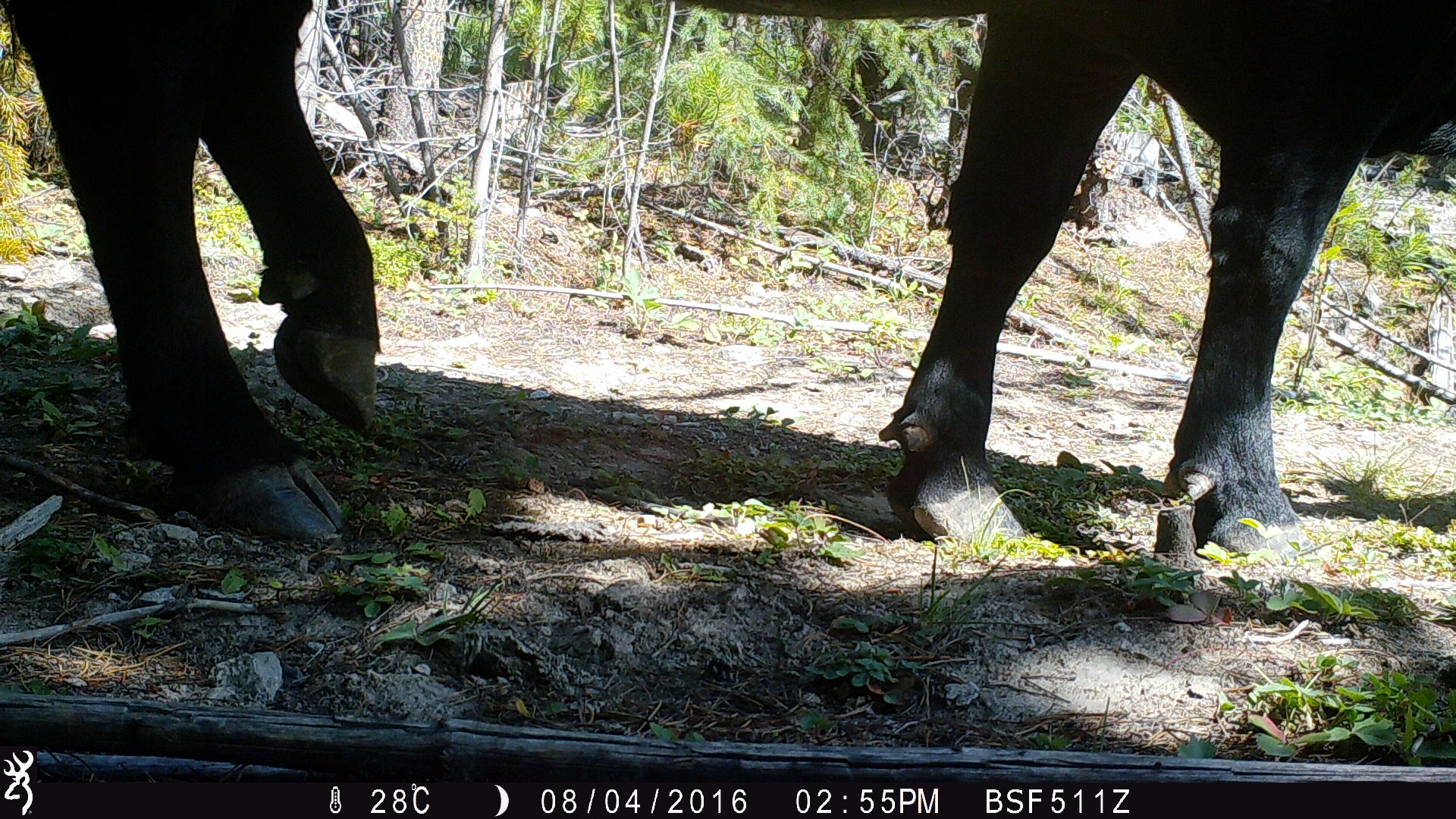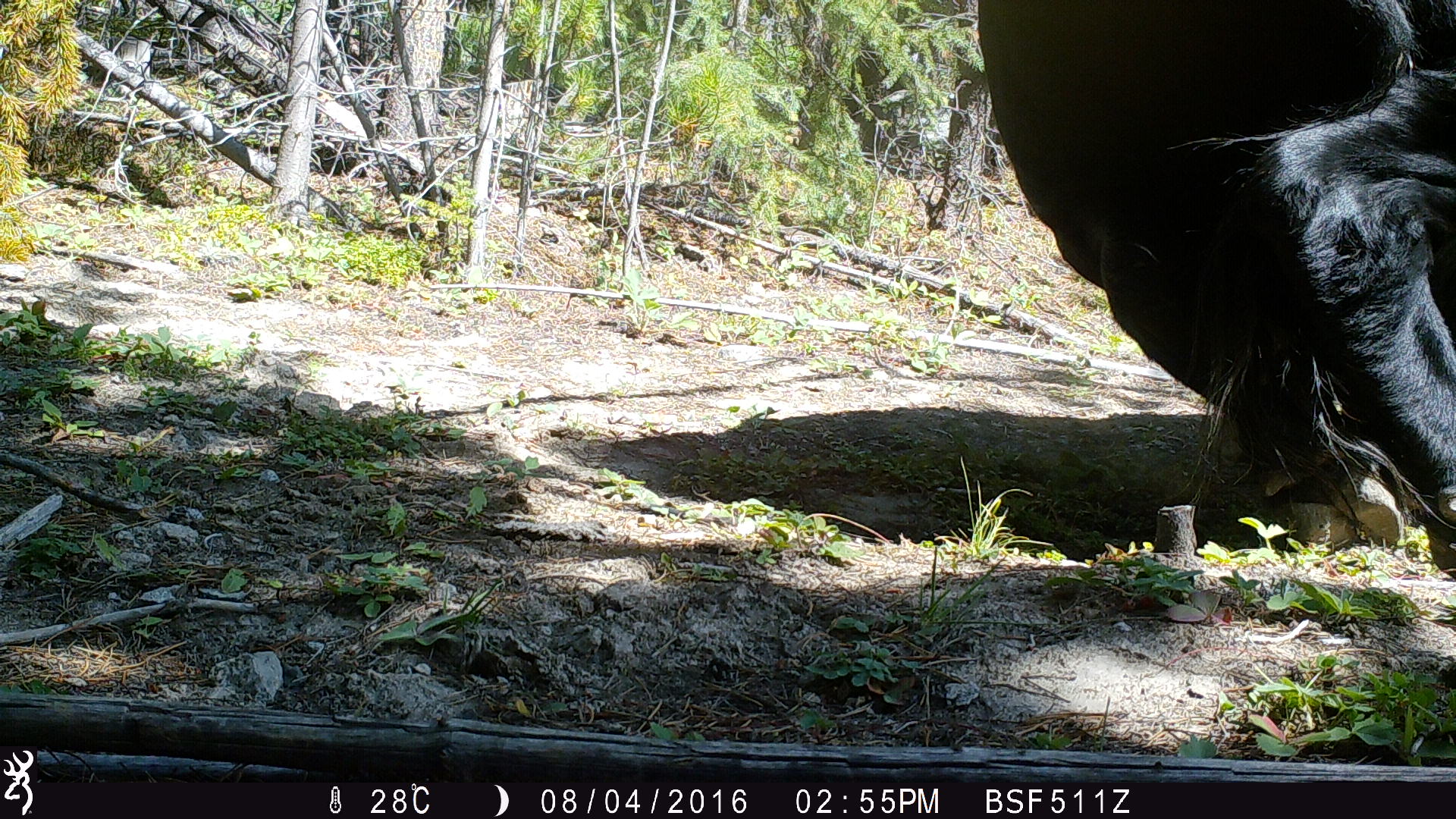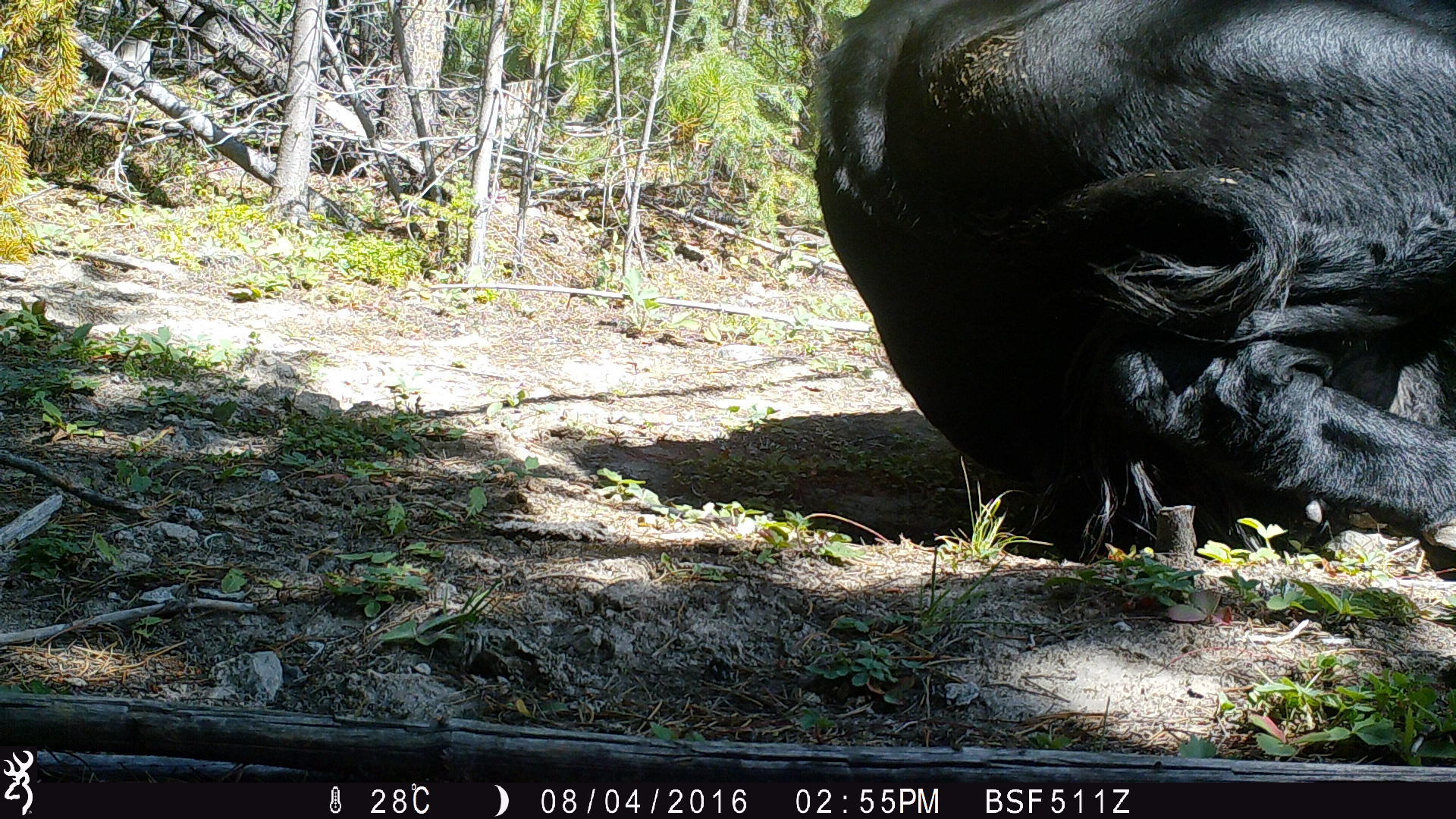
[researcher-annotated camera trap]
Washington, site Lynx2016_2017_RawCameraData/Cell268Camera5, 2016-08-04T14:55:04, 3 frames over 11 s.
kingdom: Animalia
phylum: Chordata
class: Mammalia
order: Artiodactyla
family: Bovidae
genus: Bos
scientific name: Bos taurus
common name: domestic cattle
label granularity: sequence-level